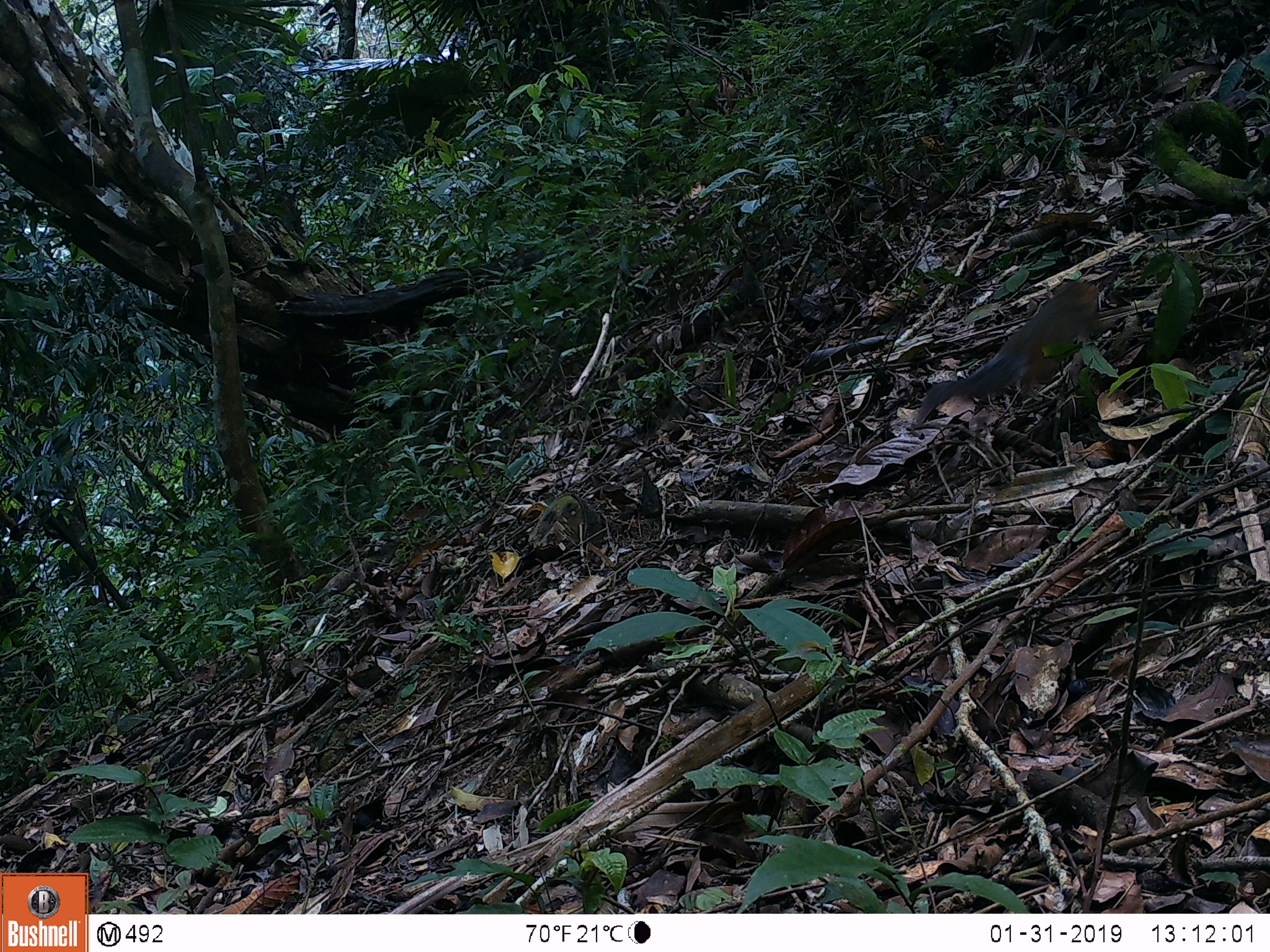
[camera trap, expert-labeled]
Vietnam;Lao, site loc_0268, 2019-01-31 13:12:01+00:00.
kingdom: Animalia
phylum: Chordata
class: Mammalia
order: Rodentia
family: Sciuridae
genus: Dremomys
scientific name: Dremomys rufigenis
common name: red-cheeked squirrel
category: red cheeked squirrel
Red cheeked squirrel (red-cheeked squirrel) (Dremomys rufigenis). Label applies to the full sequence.